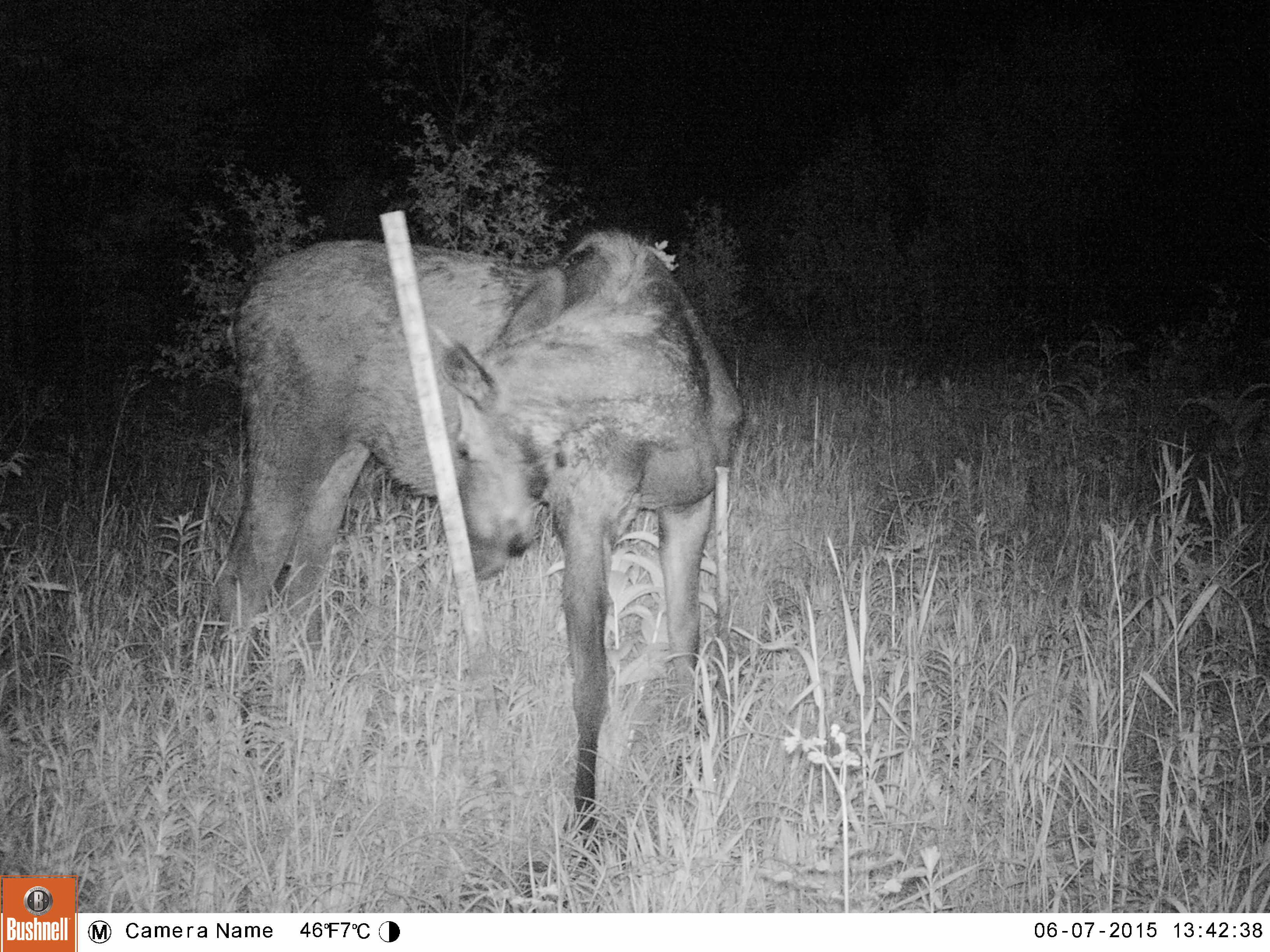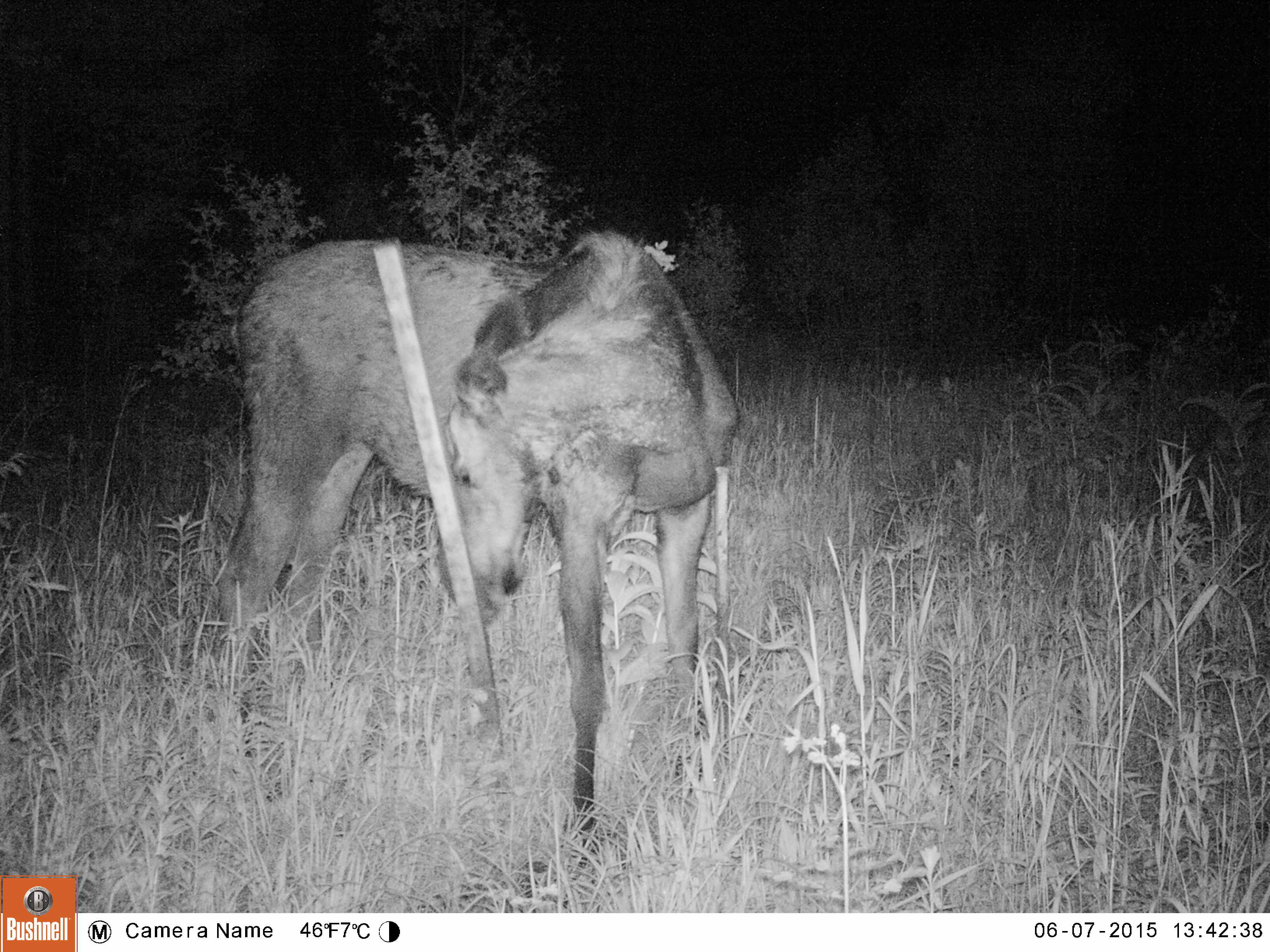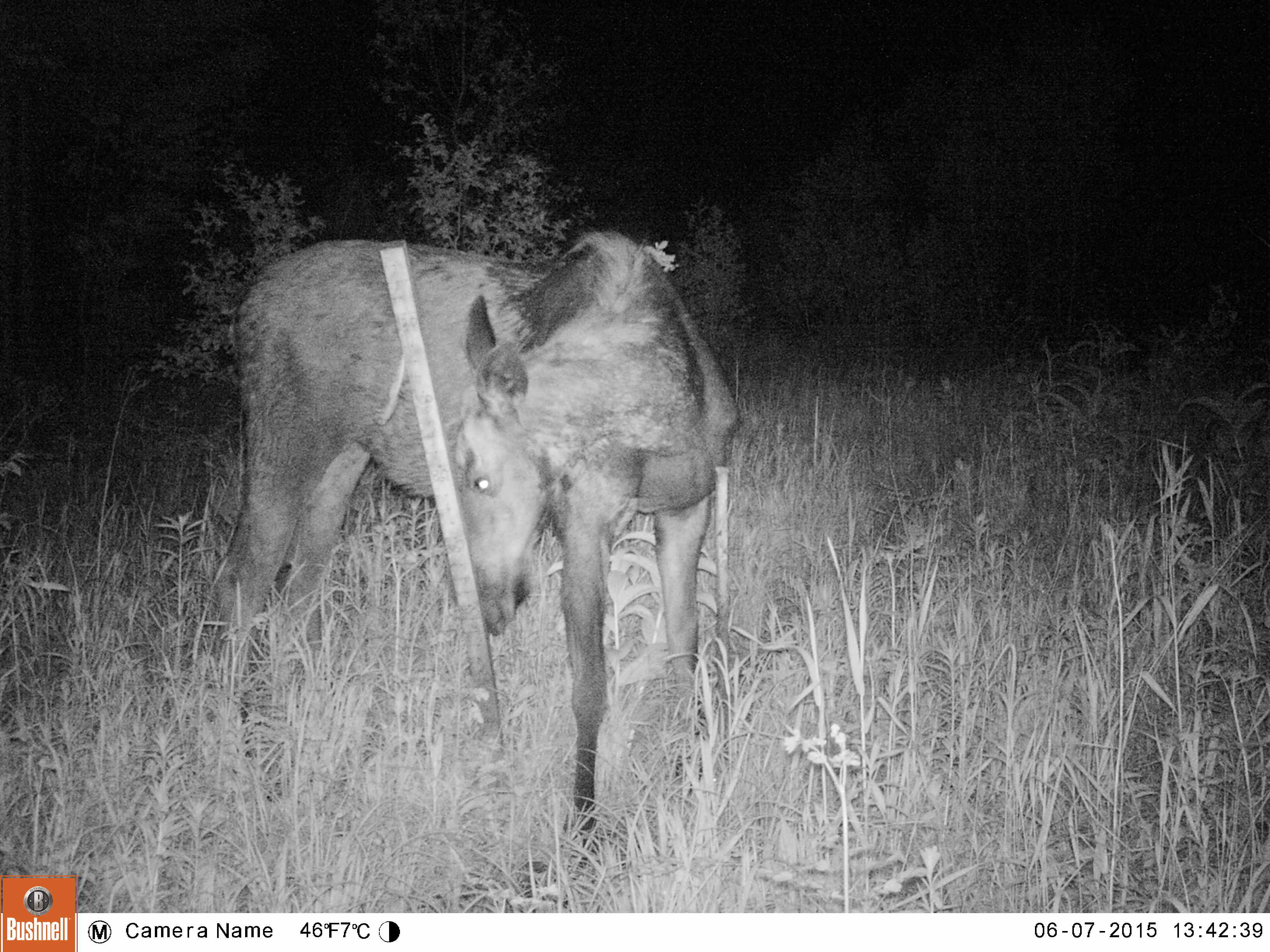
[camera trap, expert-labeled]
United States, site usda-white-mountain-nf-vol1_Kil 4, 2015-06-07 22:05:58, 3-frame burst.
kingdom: Animalia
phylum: Chordata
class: Mammalia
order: Artiodactyla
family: Cervidae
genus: Alces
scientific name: Alces alces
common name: moose